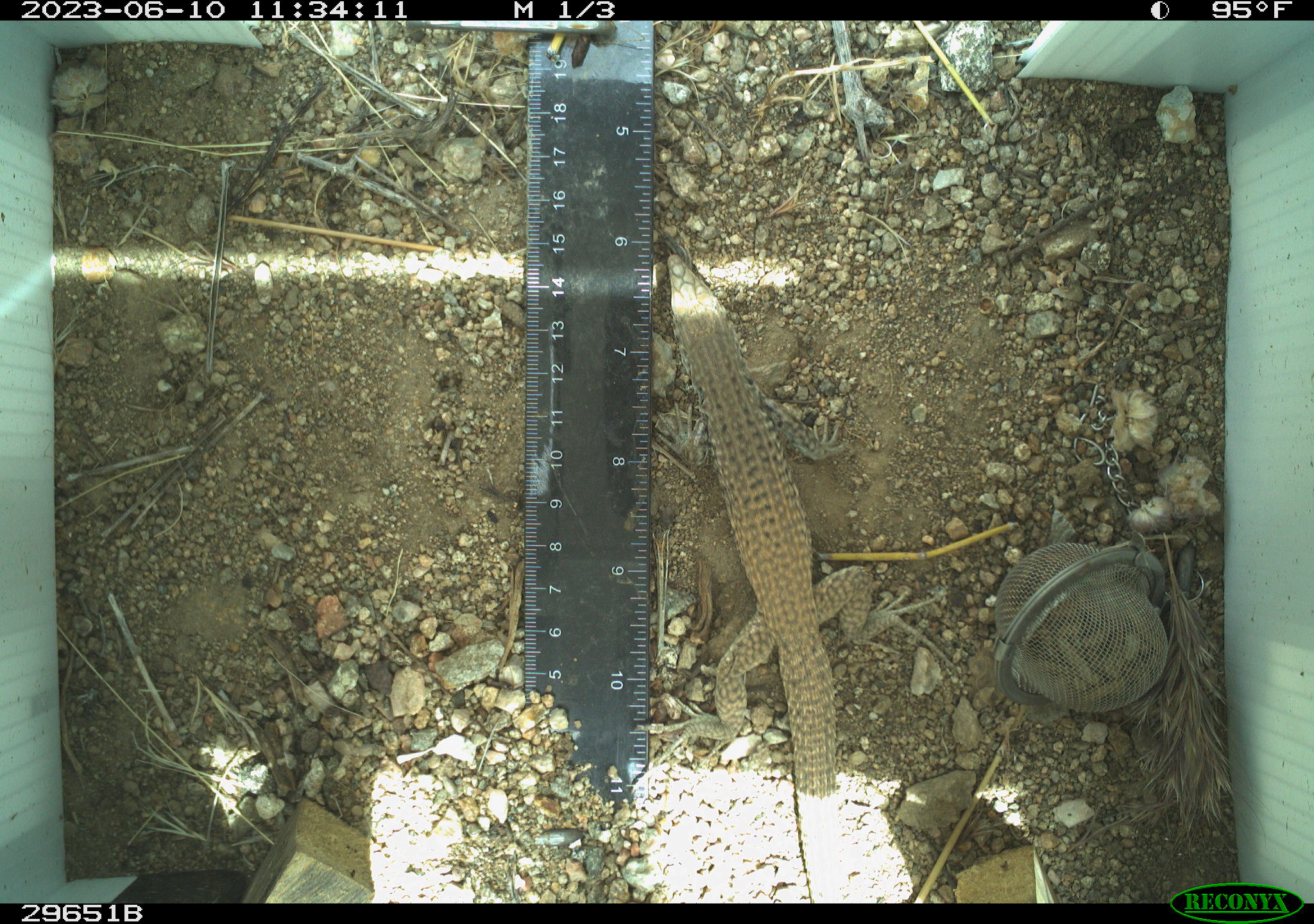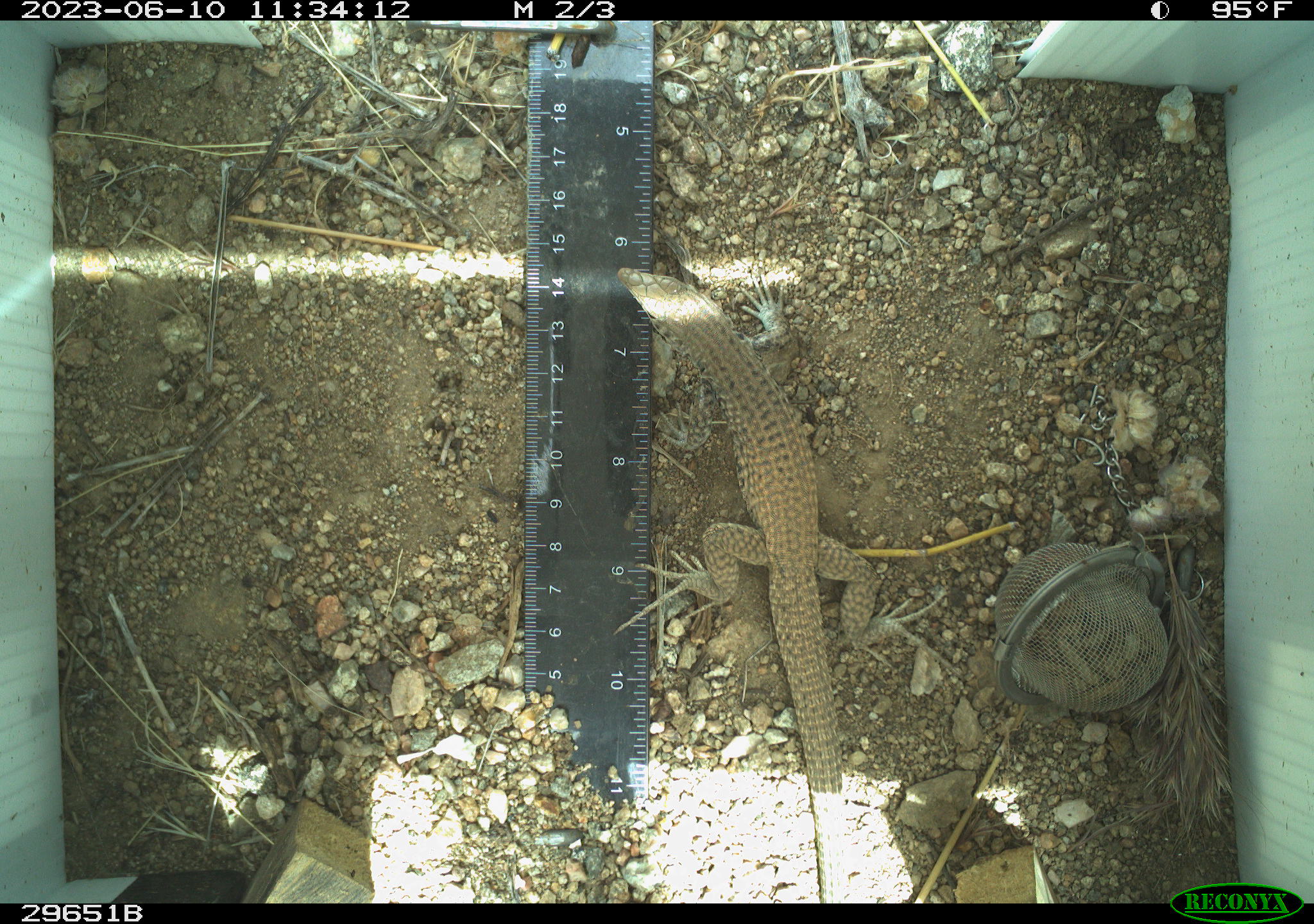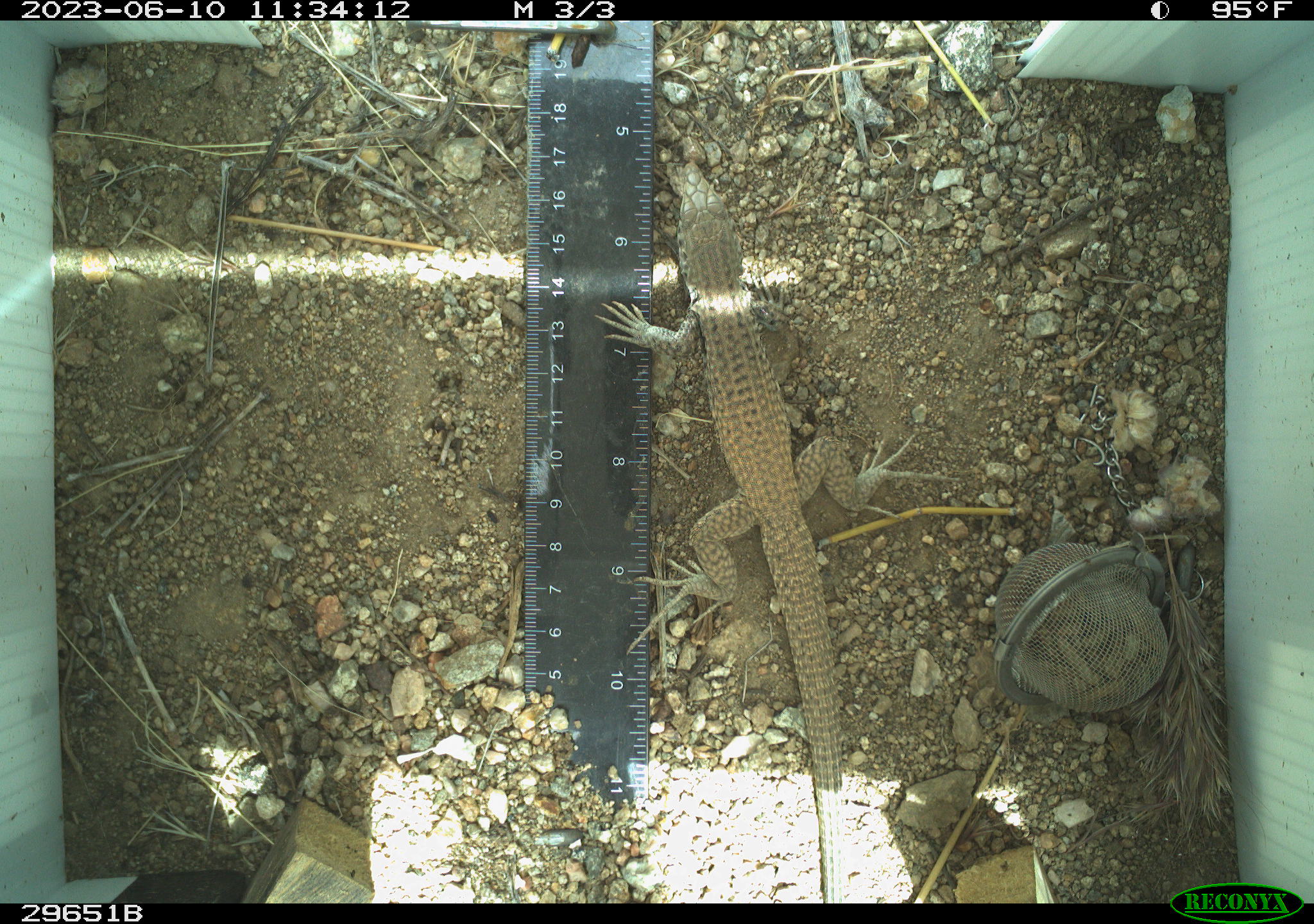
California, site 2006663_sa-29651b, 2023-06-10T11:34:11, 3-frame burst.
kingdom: Animalia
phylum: Chordata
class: Reptilia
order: Squamata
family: Teiidae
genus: Aspidoscelis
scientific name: Aspidoscelis tigris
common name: western whiptail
Western whiptail (Aspidoscelis tigris).